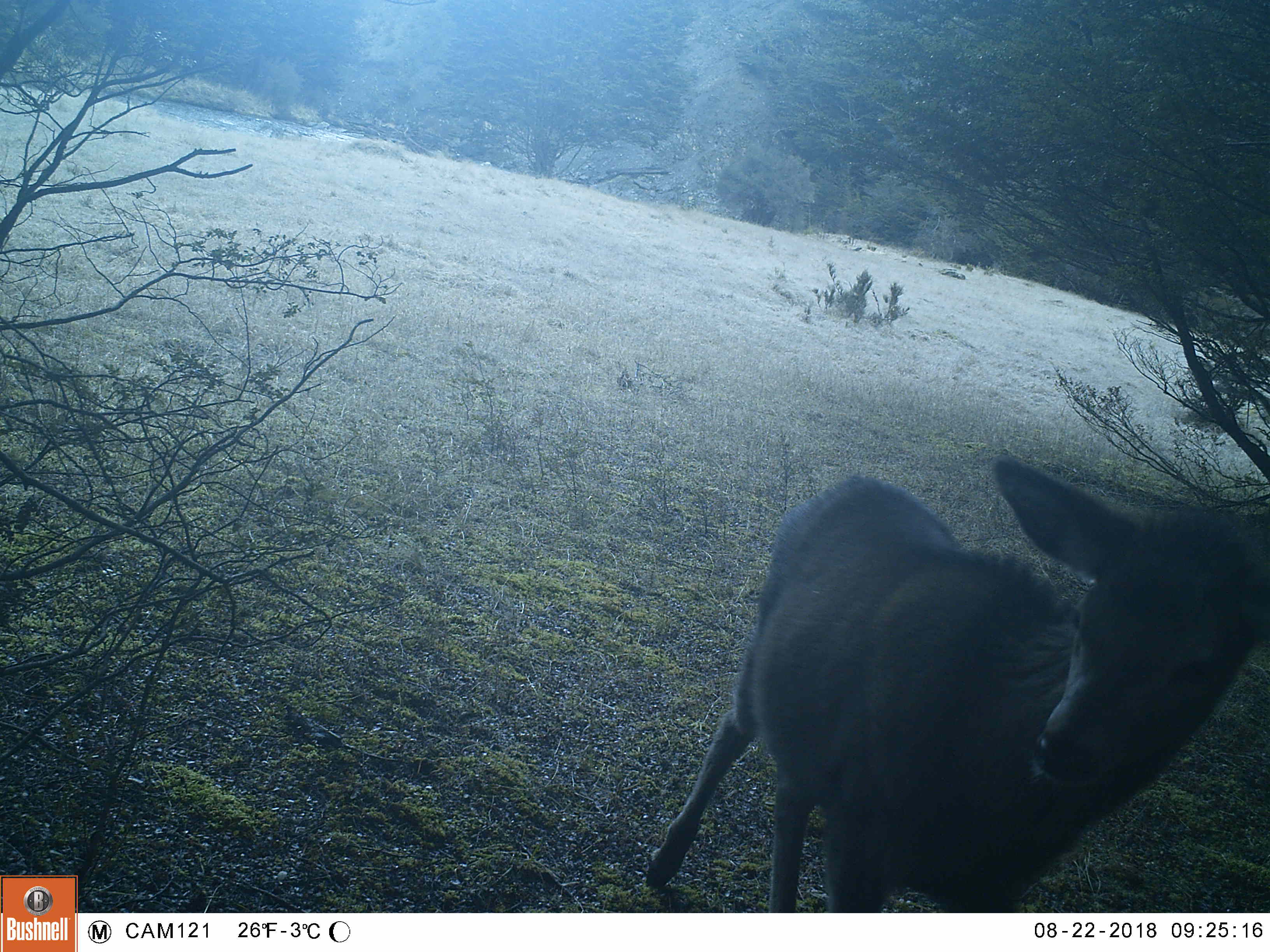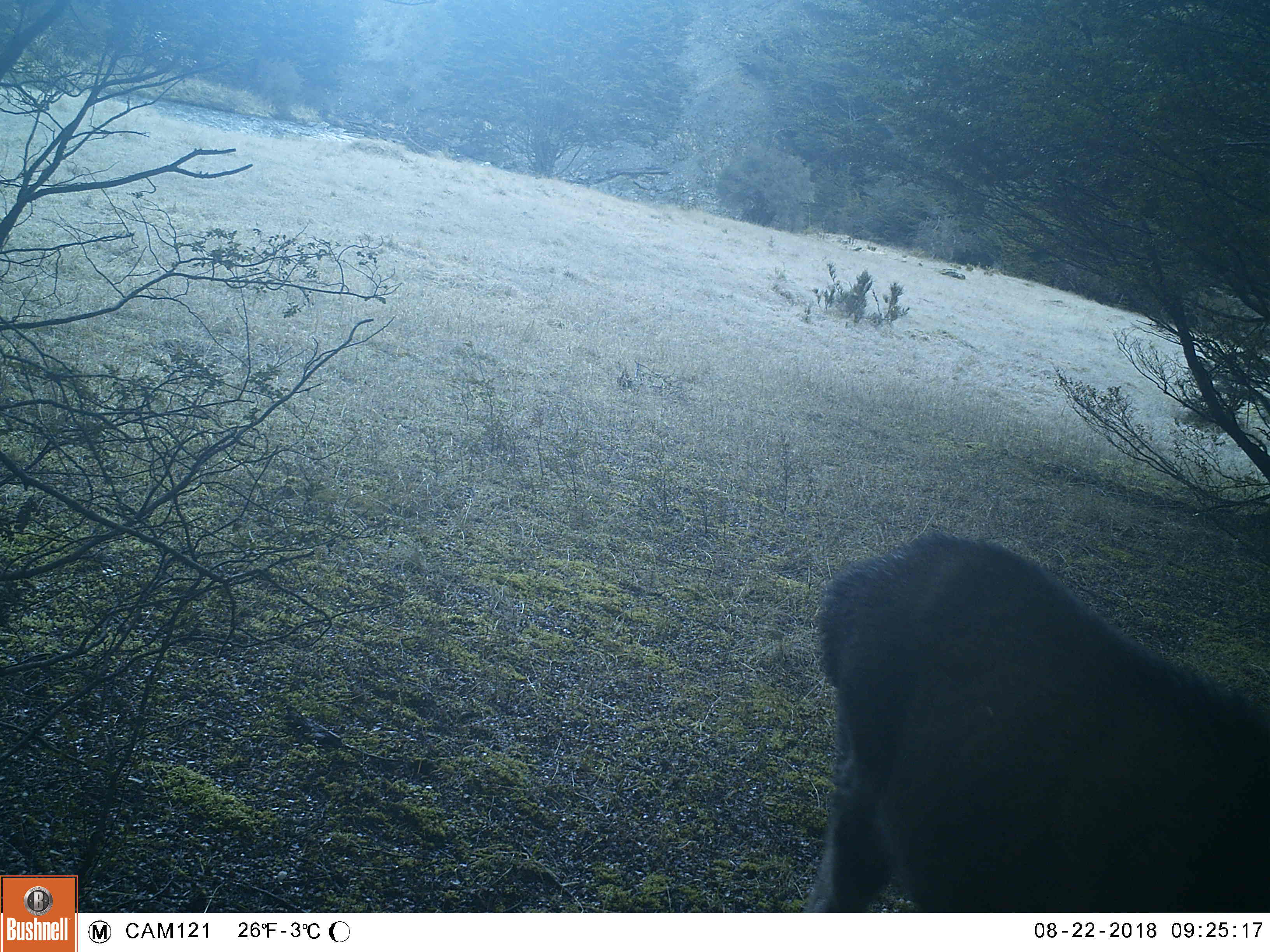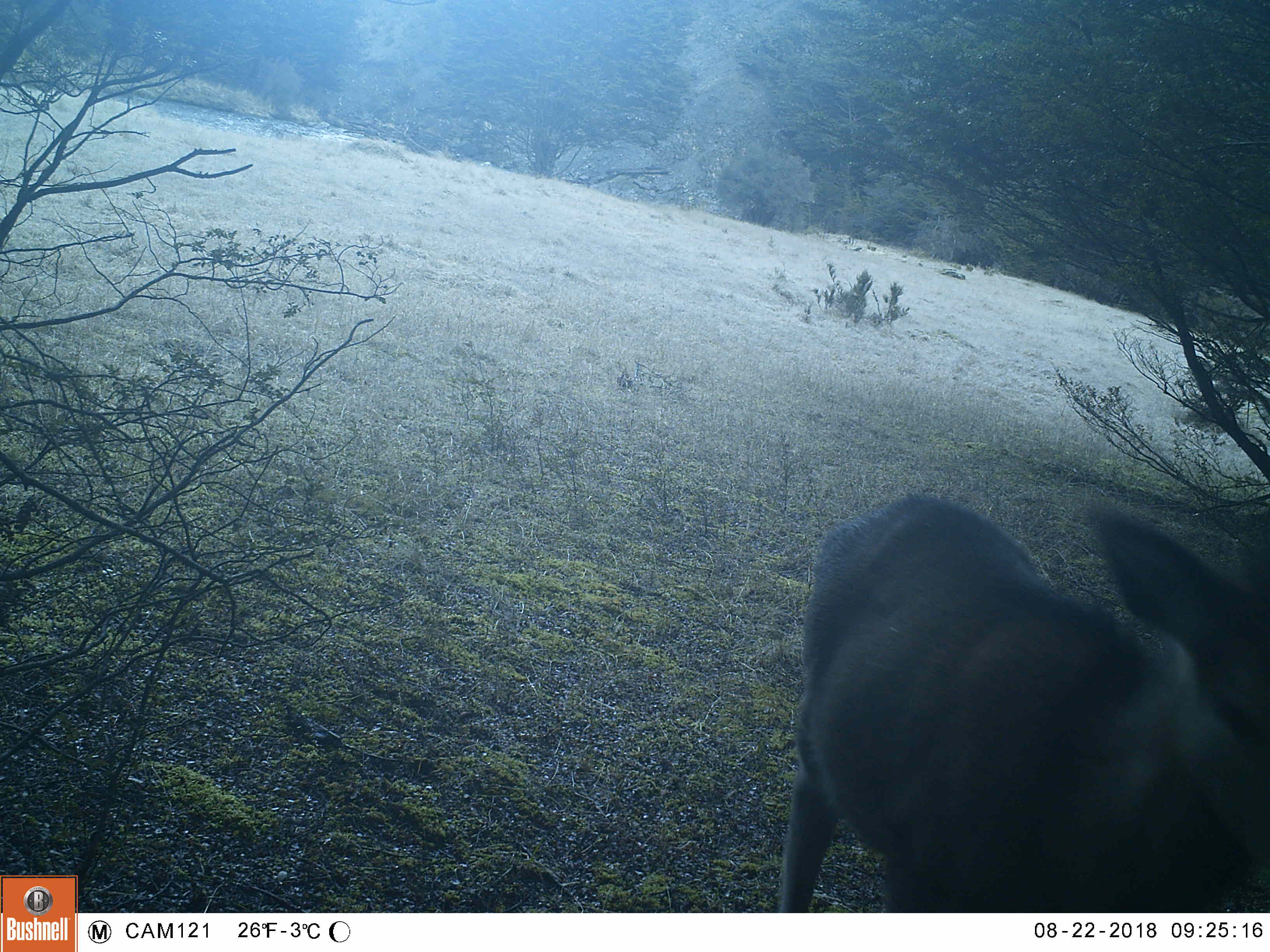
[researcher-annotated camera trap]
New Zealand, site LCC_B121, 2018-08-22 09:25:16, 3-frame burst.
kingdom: Animalia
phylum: Chordata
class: Mammalia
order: Artiodactyla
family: Cervidae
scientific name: Cervidae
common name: deer